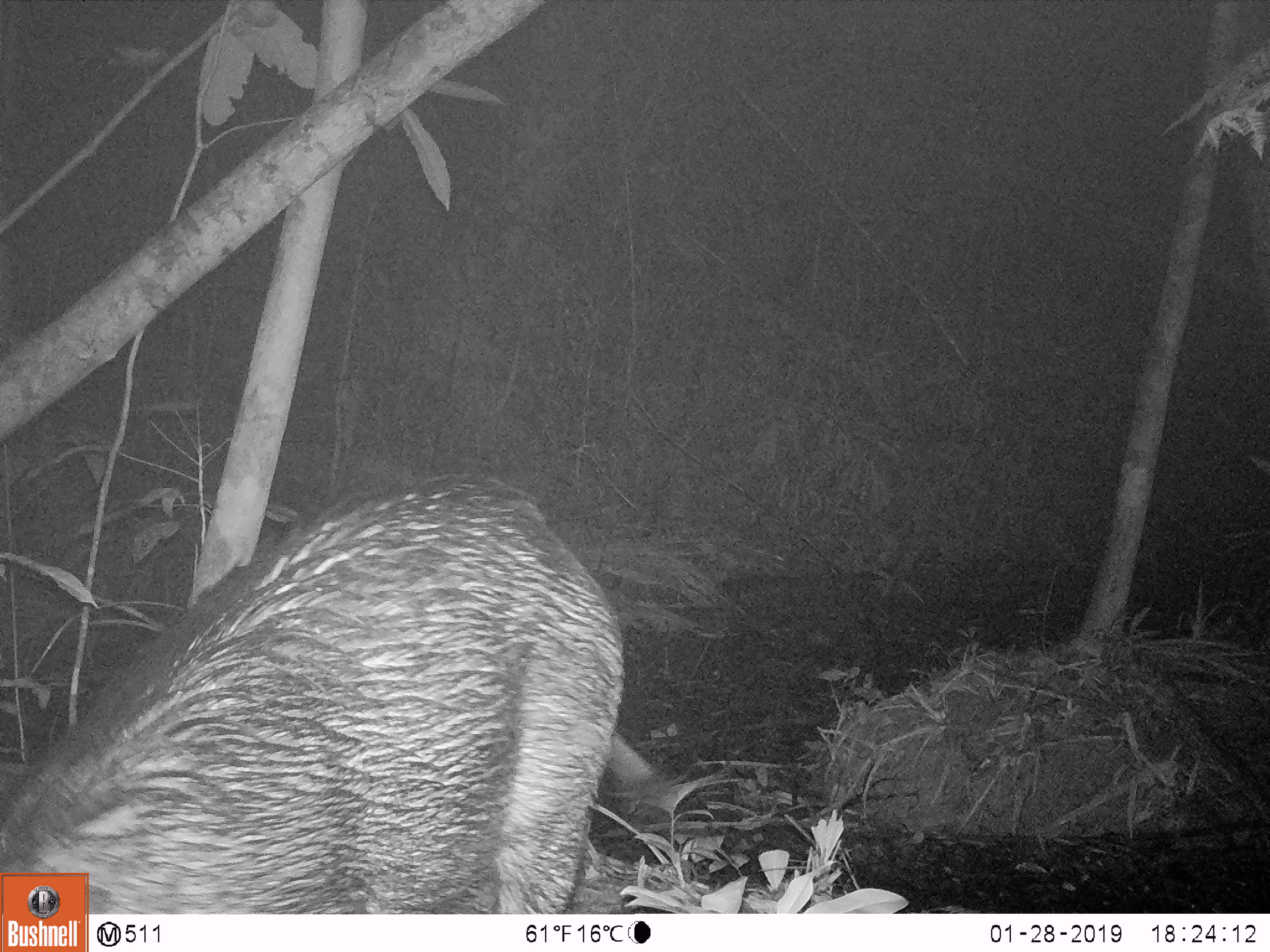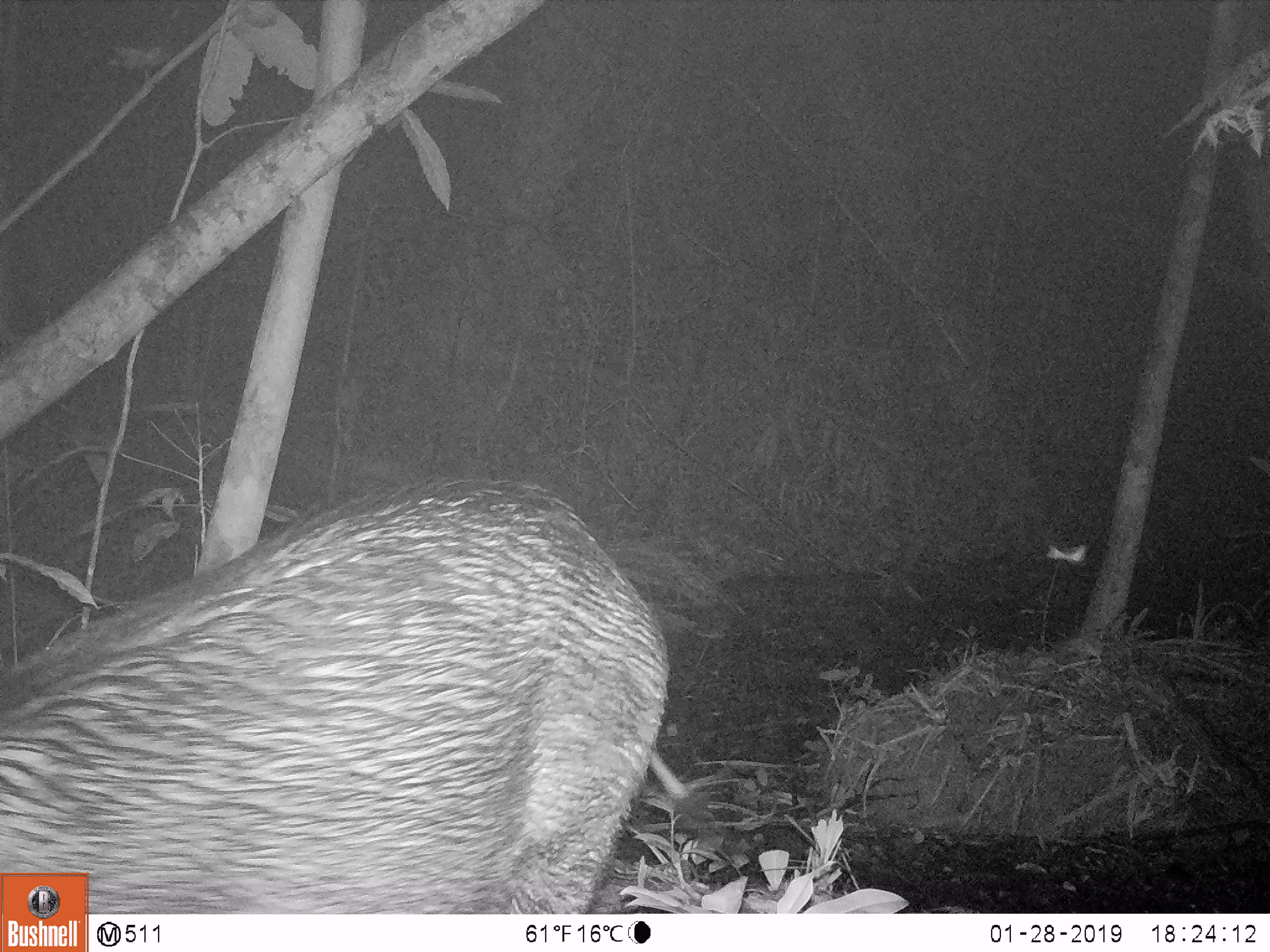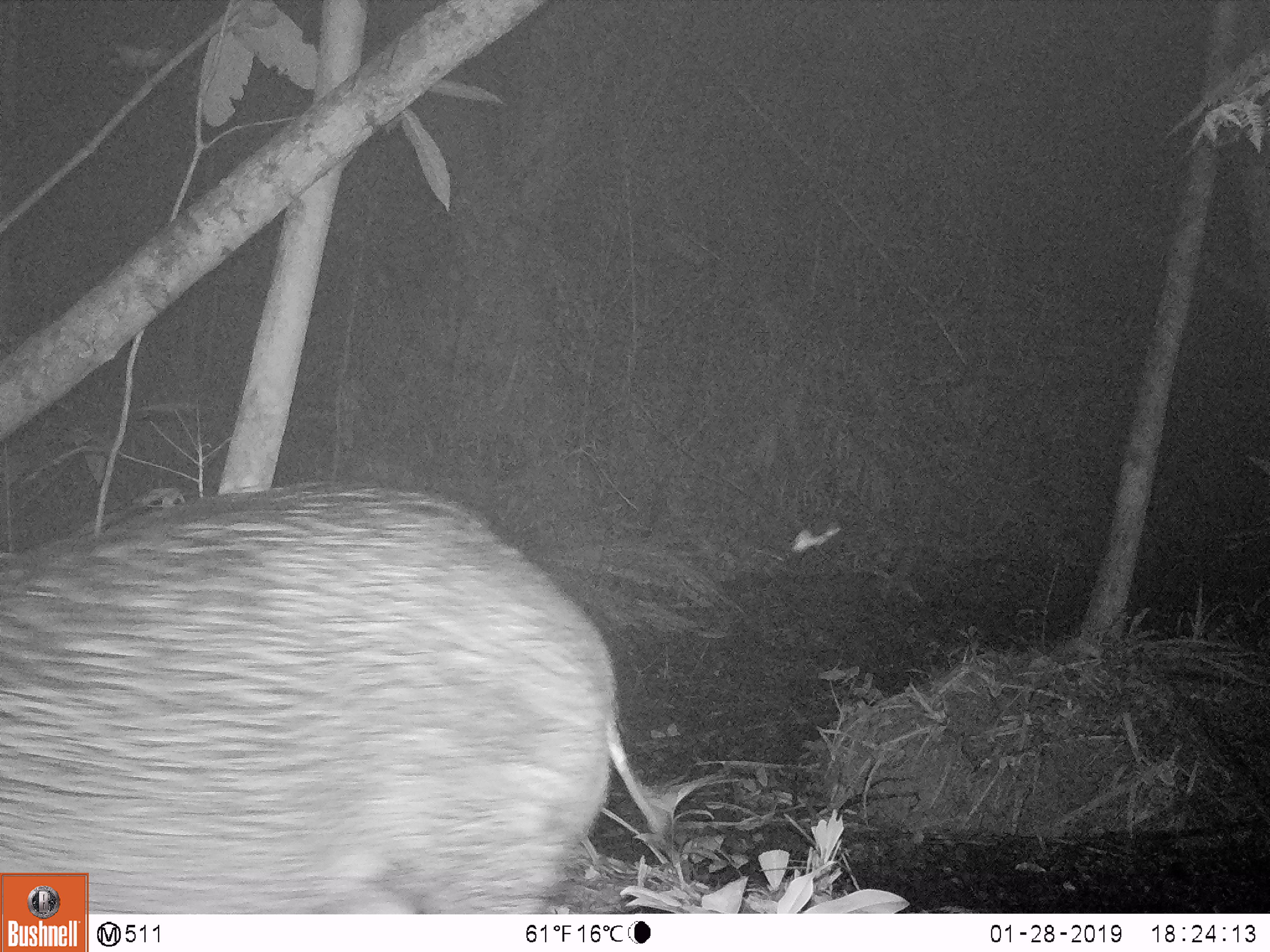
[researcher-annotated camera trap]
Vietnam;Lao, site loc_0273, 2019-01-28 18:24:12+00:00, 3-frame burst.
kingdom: Animalia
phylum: Chordata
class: Mammalia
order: Artiodactyla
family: Suidae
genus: Sus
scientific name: Sus scrofa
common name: eurasian wild pig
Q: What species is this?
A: Eurasian wild pig (Sus scrofa).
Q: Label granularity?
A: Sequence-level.